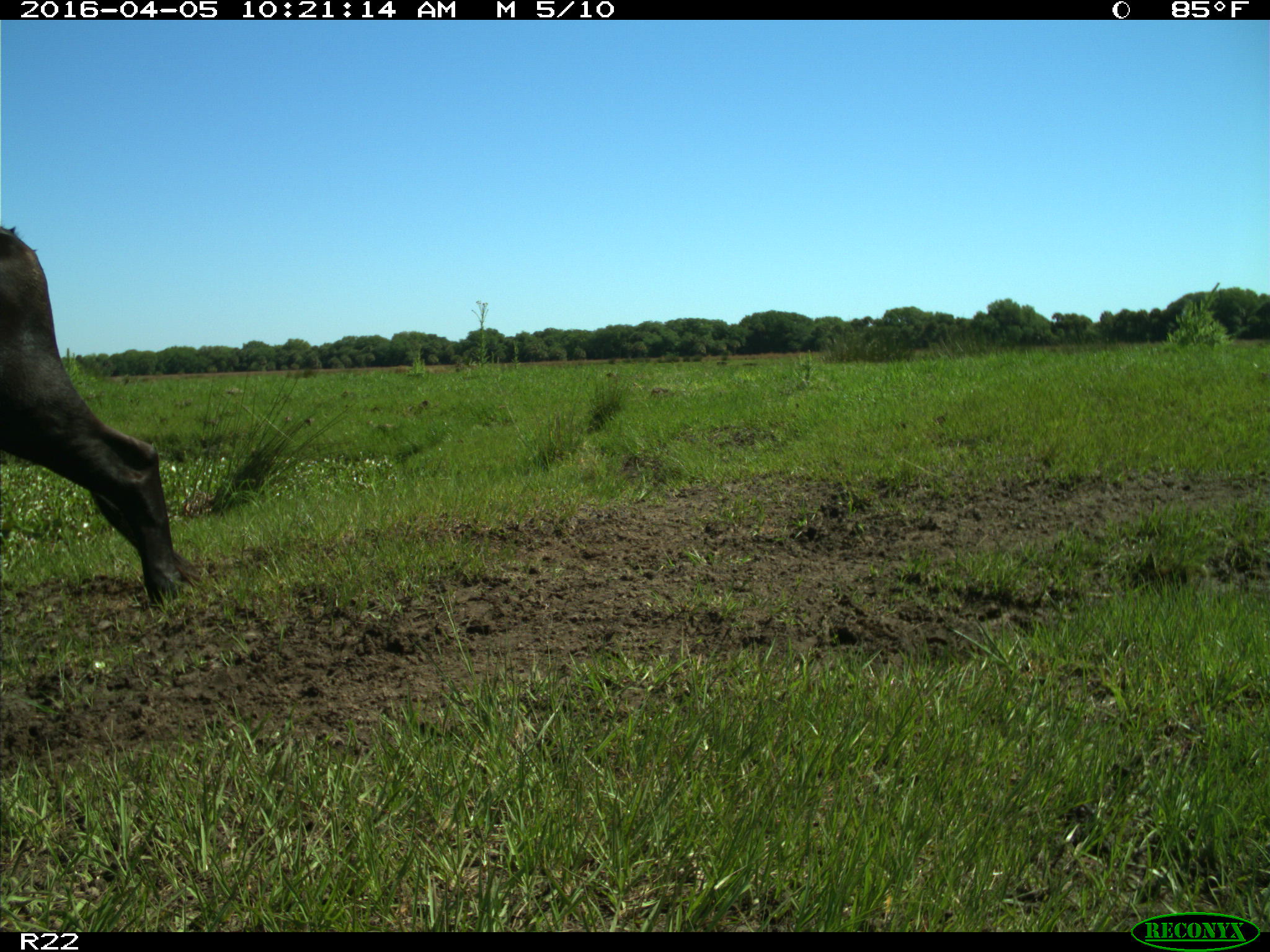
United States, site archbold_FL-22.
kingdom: Animalia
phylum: Chordata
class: Mammalia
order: Artiodactyla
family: Bovidae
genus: Bos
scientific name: Bos taurus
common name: domestic cow